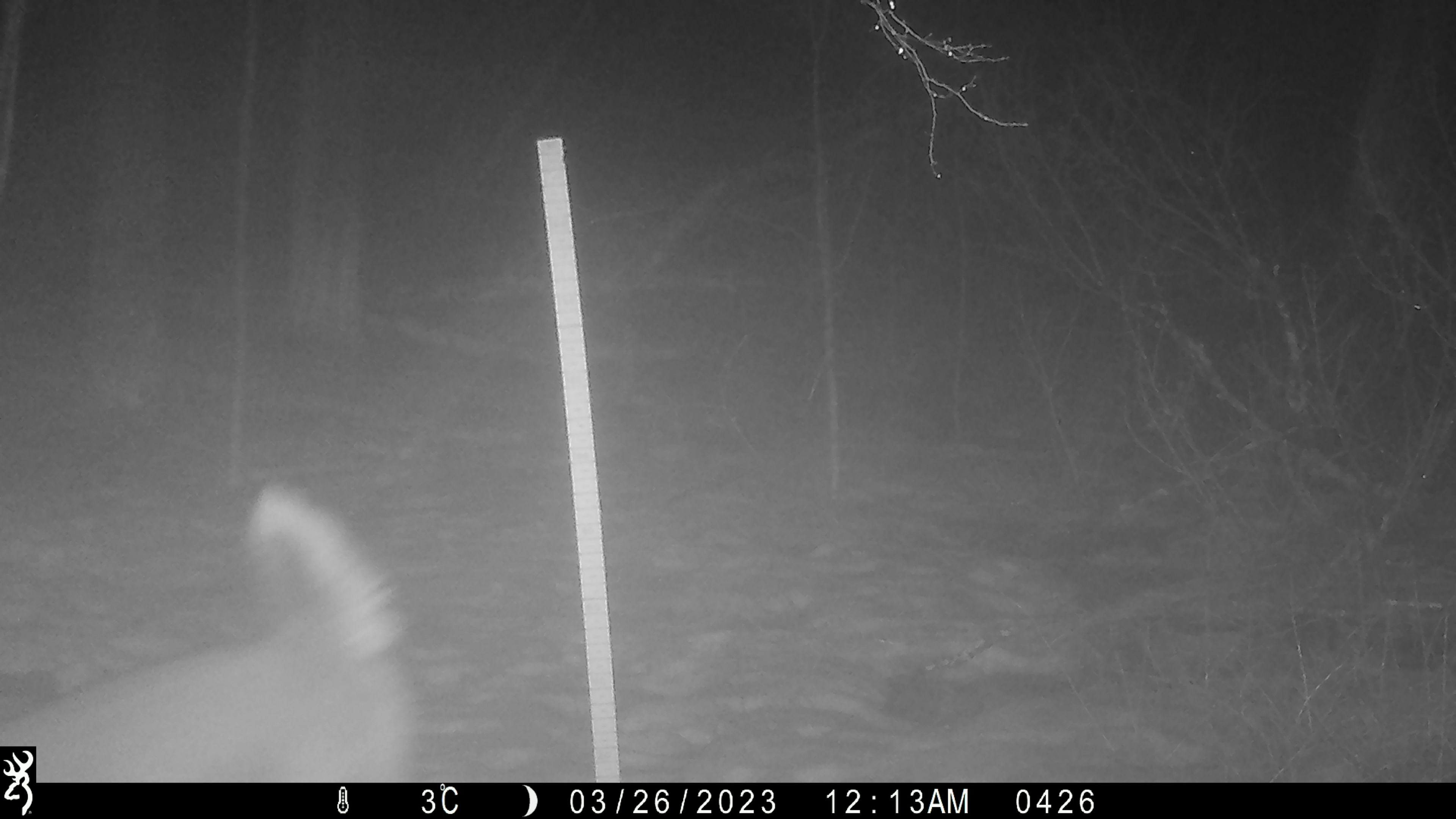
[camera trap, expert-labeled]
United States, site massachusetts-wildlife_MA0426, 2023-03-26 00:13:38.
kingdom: Animalia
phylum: Chordata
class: Mammalia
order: Artiodactyla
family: Cervidae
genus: Odocoileus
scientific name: Odocoileus virginianus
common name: white-tailed deer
White-tailed deer (Odocoileus virginianus).